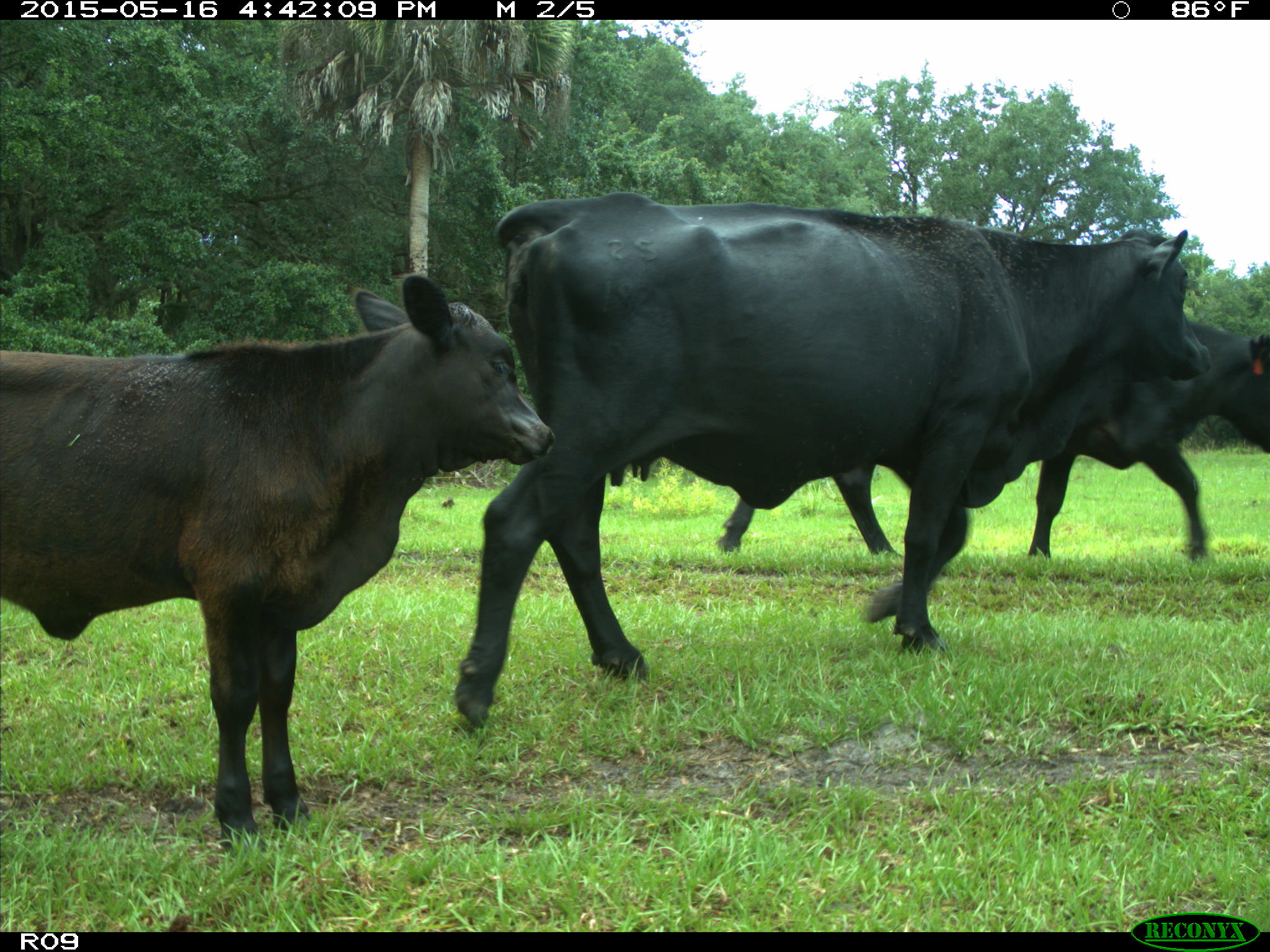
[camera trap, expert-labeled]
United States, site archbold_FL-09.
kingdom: Animalia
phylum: Chordata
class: Mammalia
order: Artiodactyla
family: Bovidae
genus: Bos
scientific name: Bos taurus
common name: domestic cow